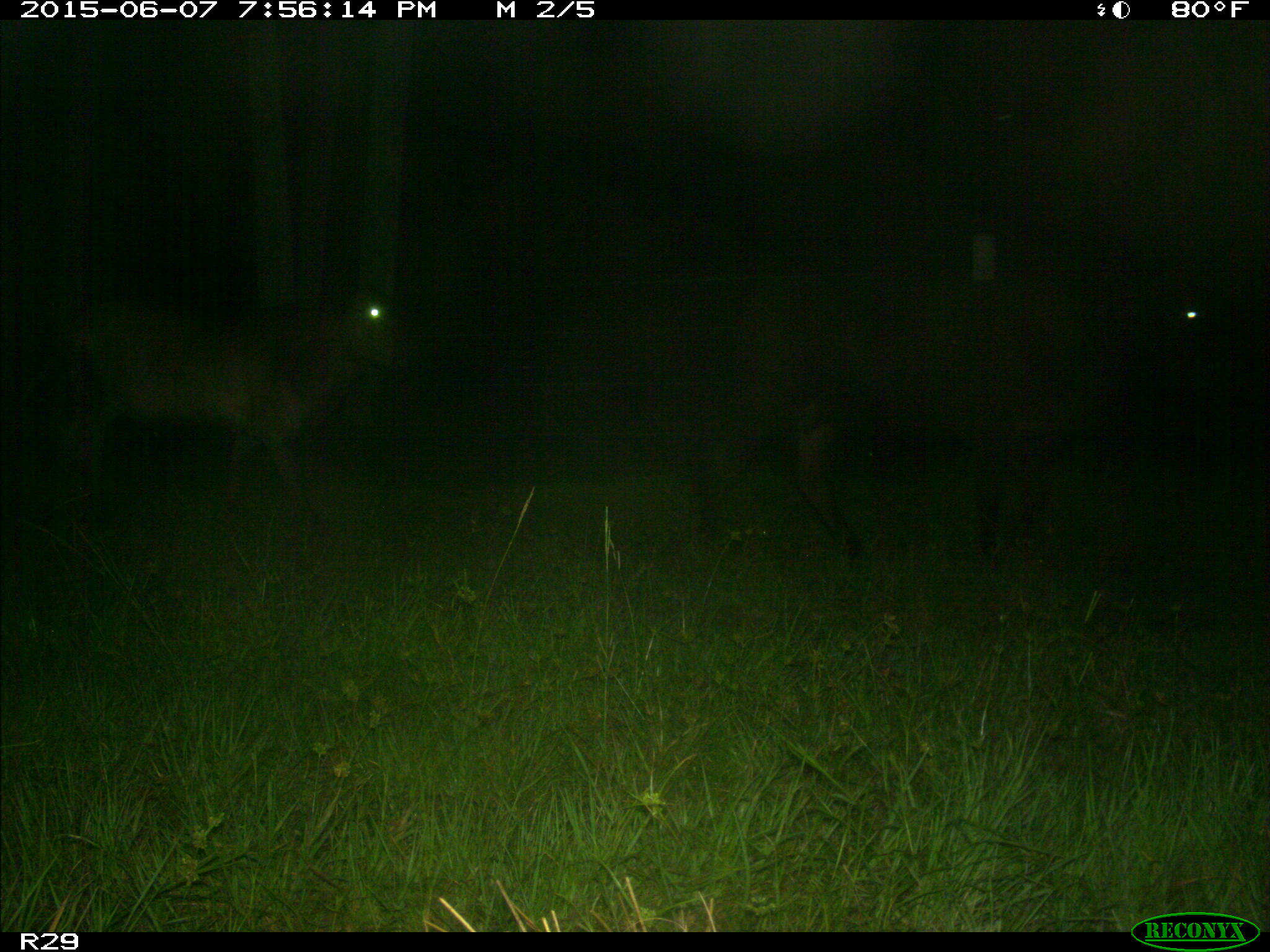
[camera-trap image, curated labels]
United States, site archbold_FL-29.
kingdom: Animalia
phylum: Chordata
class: Mammalia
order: Artiodactyla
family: Bovidae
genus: Bos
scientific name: Bos taurus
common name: domestic cow